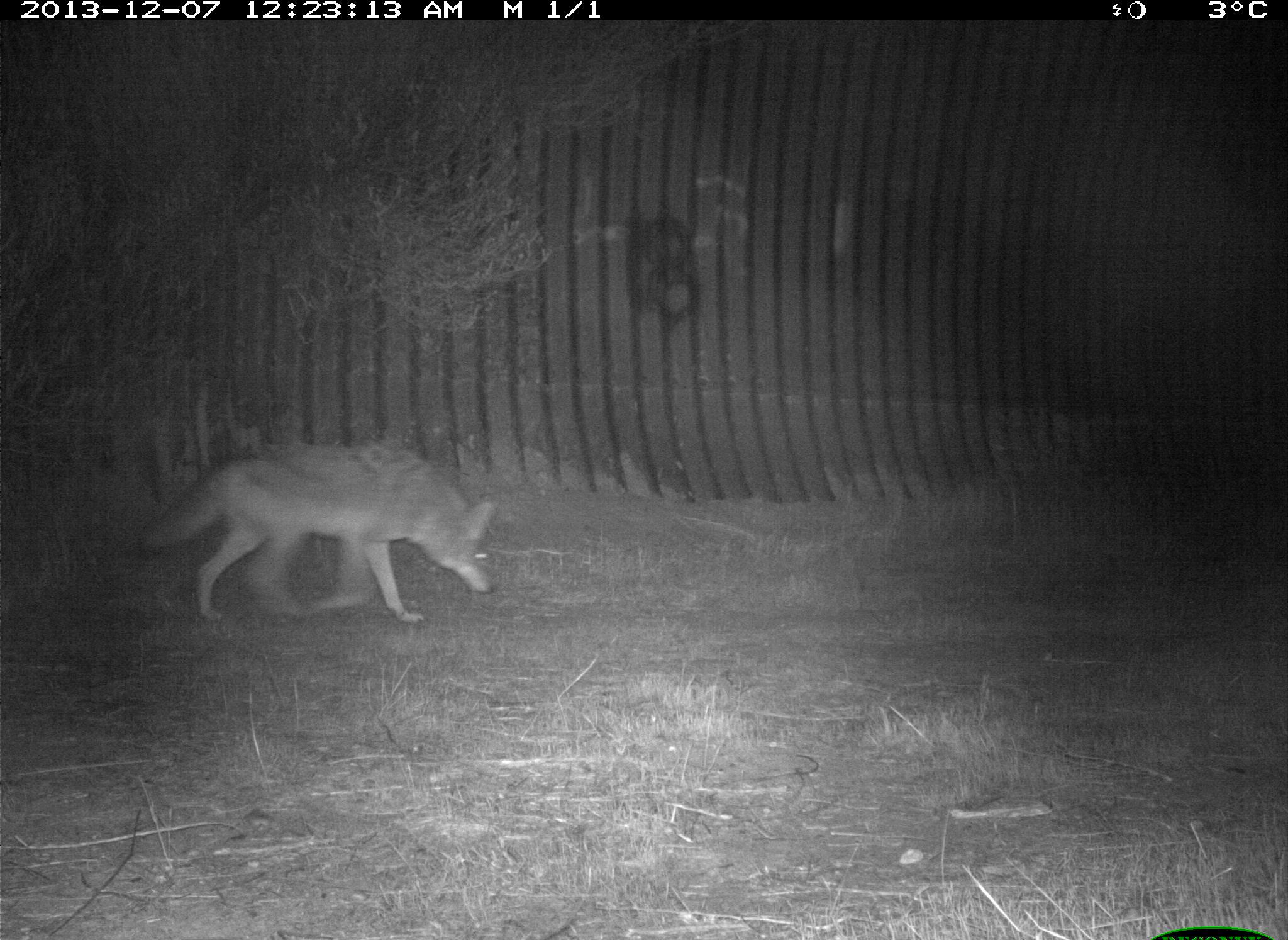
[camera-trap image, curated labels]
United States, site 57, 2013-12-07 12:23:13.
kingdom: Animalia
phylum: Chordata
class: Mammalia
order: Carnivora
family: Canidae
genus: Canis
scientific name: Canis latrans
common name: coyote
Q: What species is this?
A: Coyote (Canis latrans).